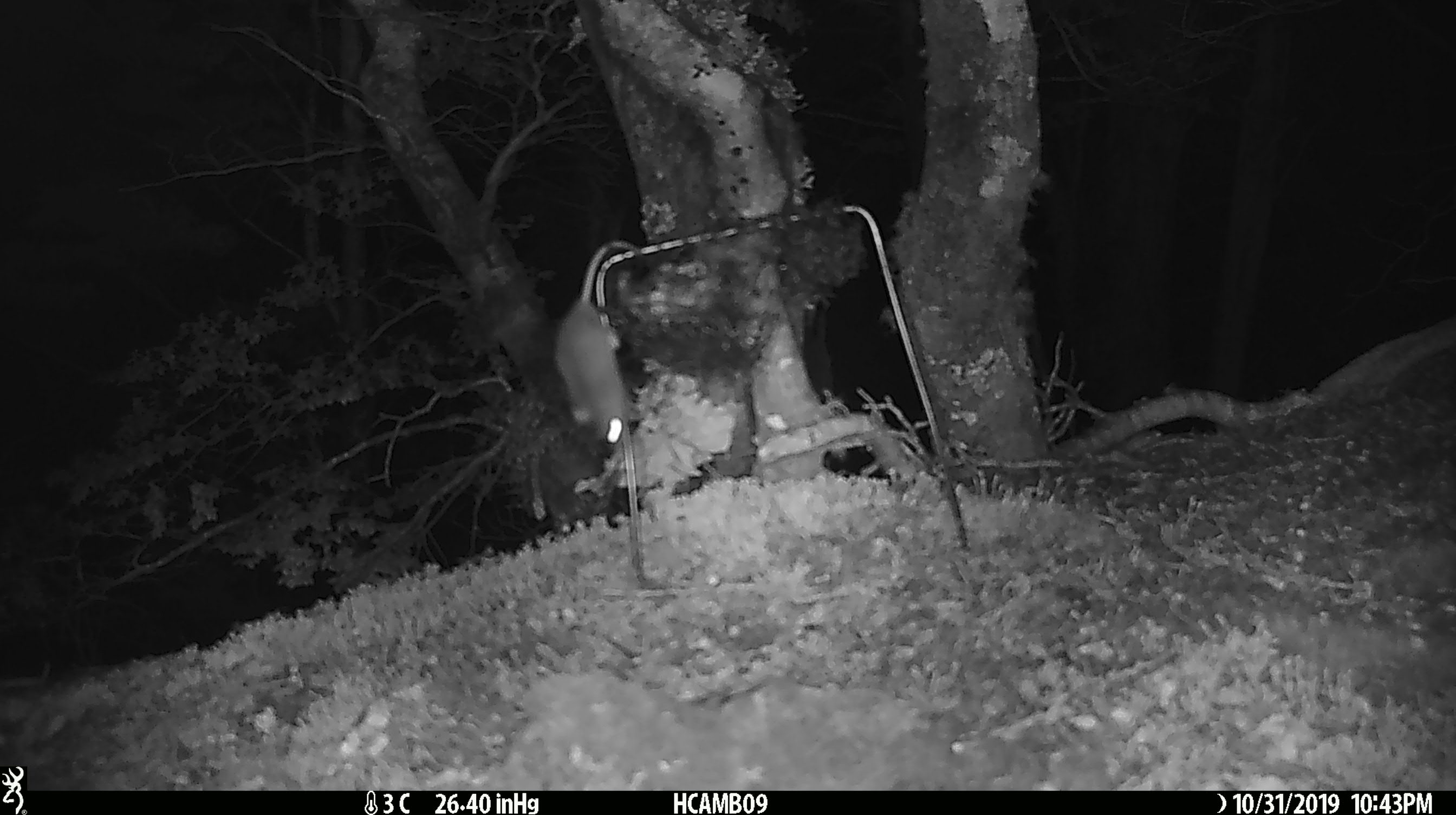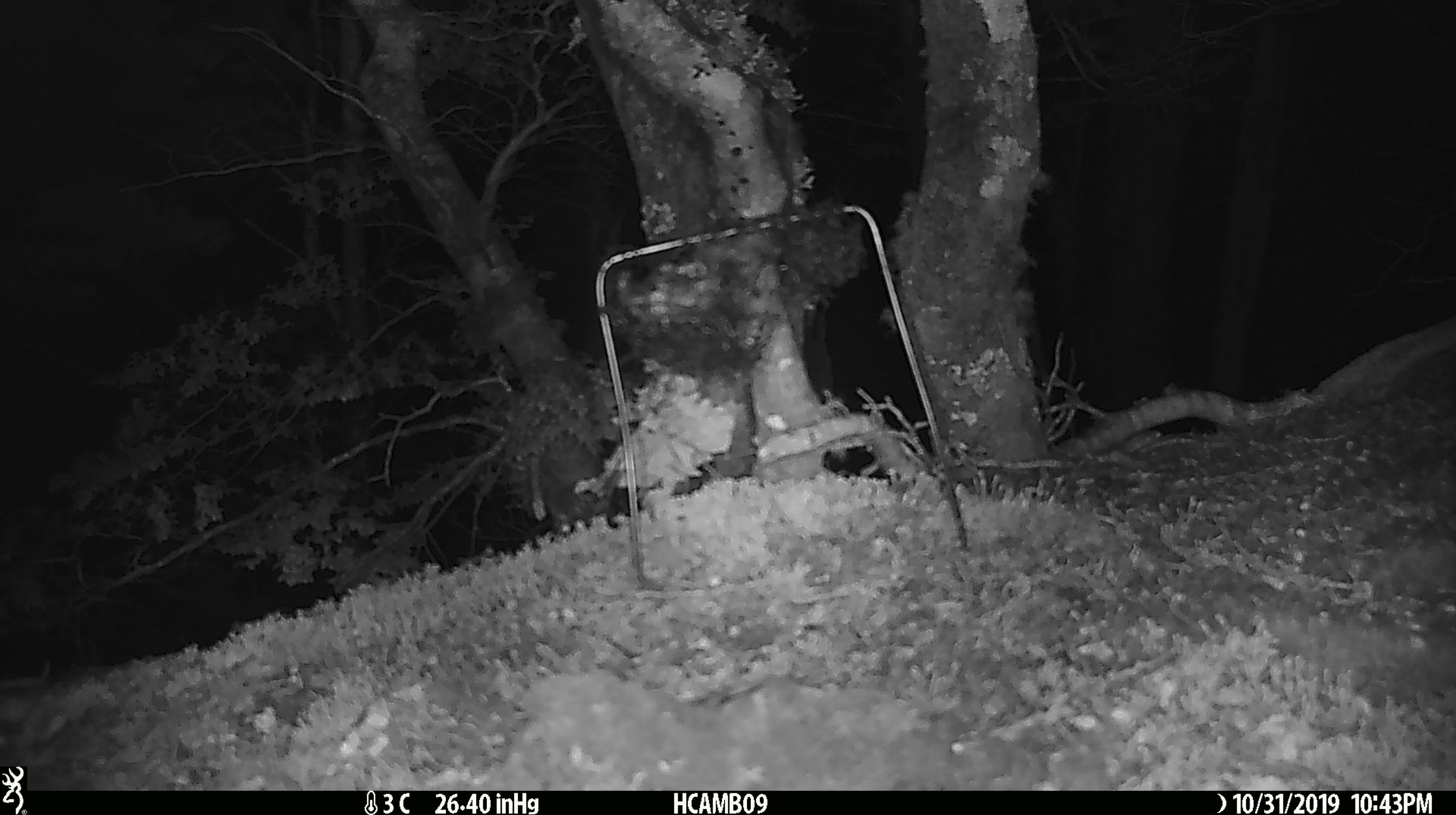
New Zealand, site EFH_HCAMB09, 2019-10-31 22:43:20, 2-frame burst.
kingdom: Animalia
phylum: Chordata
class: Mammalia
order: Rodentia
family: Muridae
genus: Mus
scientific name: Mus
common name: mouse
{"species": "mouse (Mus)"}